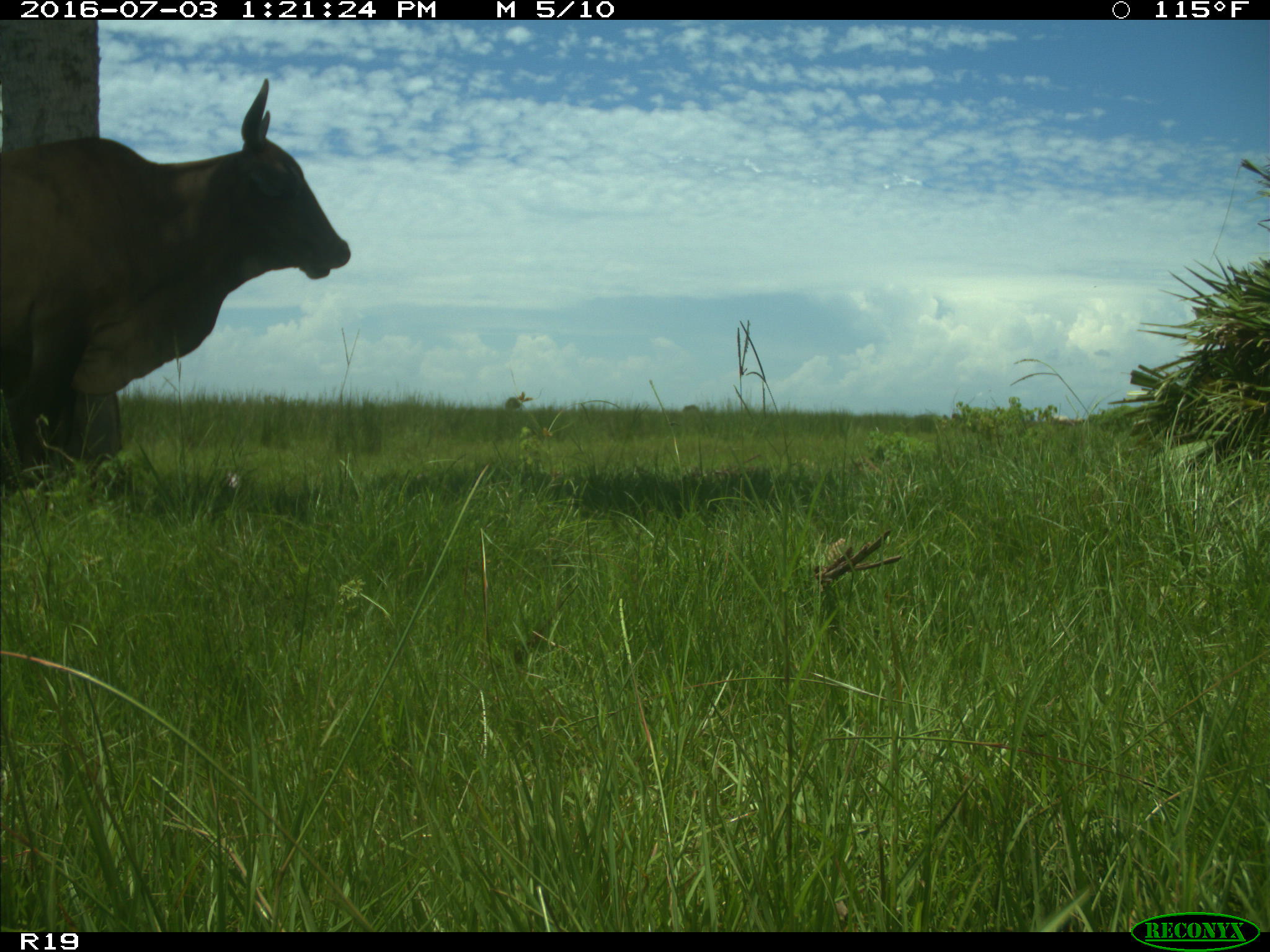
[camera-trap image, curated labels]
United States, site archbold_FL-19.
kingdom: Animalia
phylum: Chordata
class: Mammalia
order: Artiodactyla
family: Bovidae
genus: Bos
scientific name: Bos taurus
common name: domestic cow